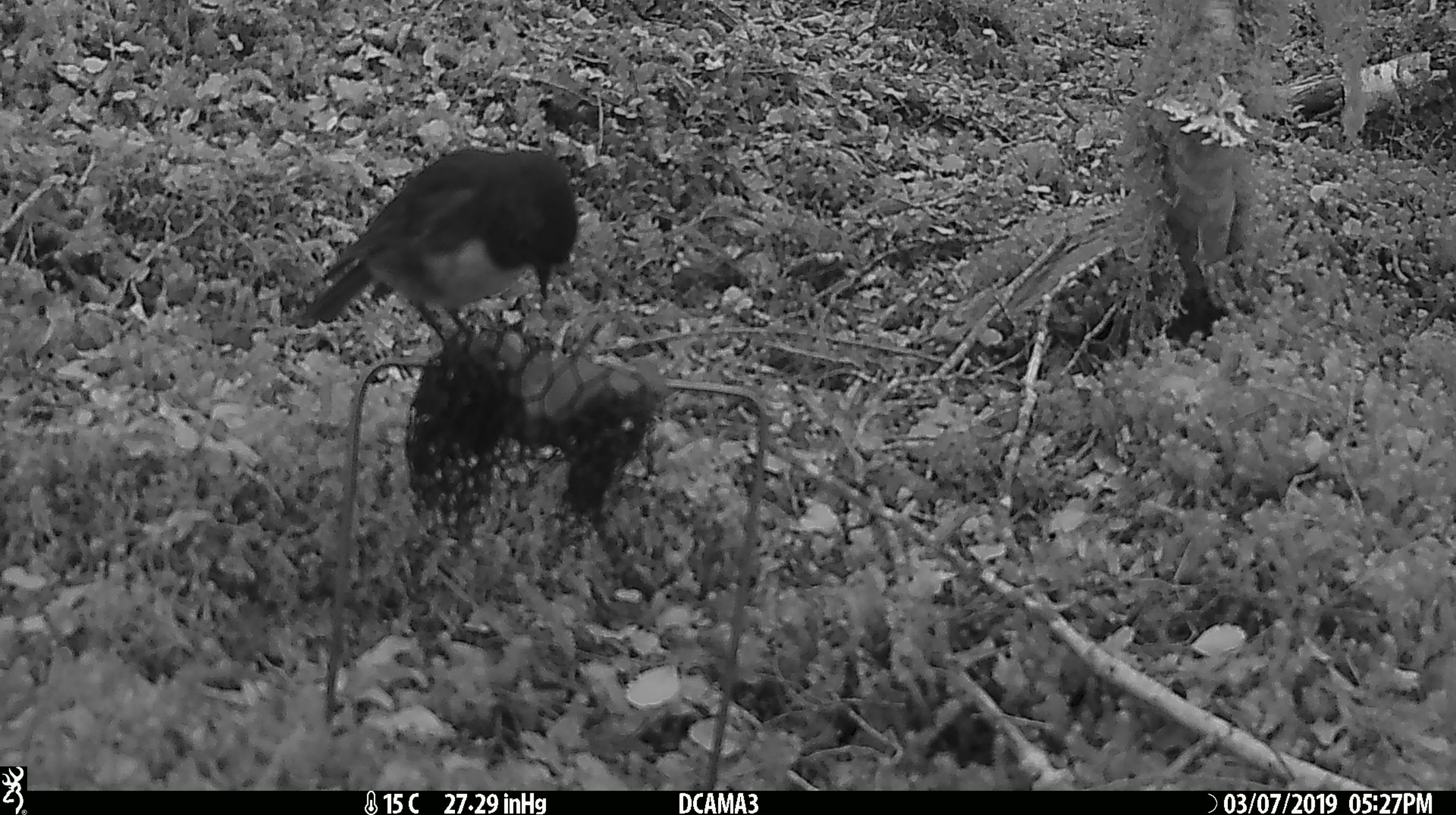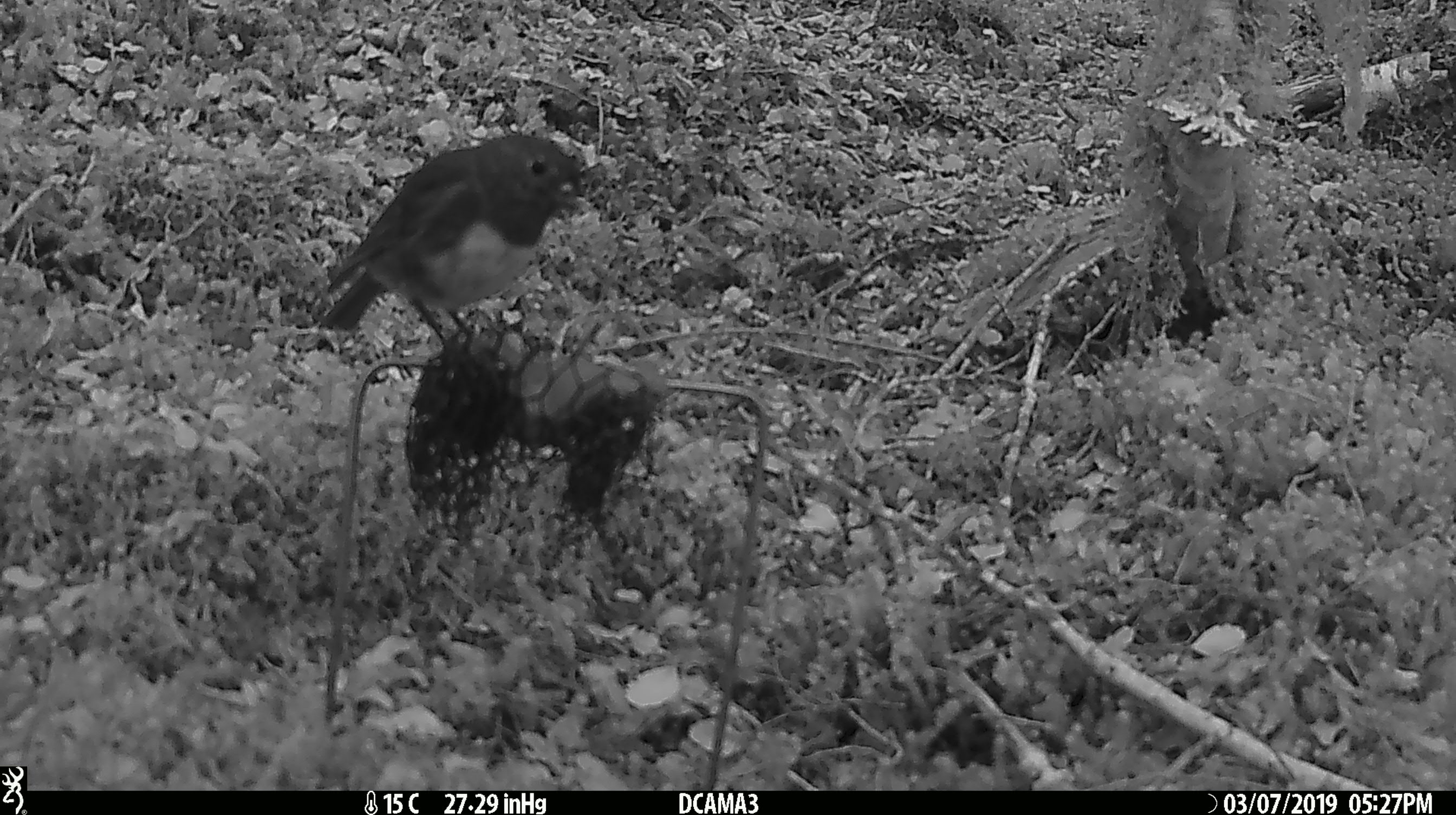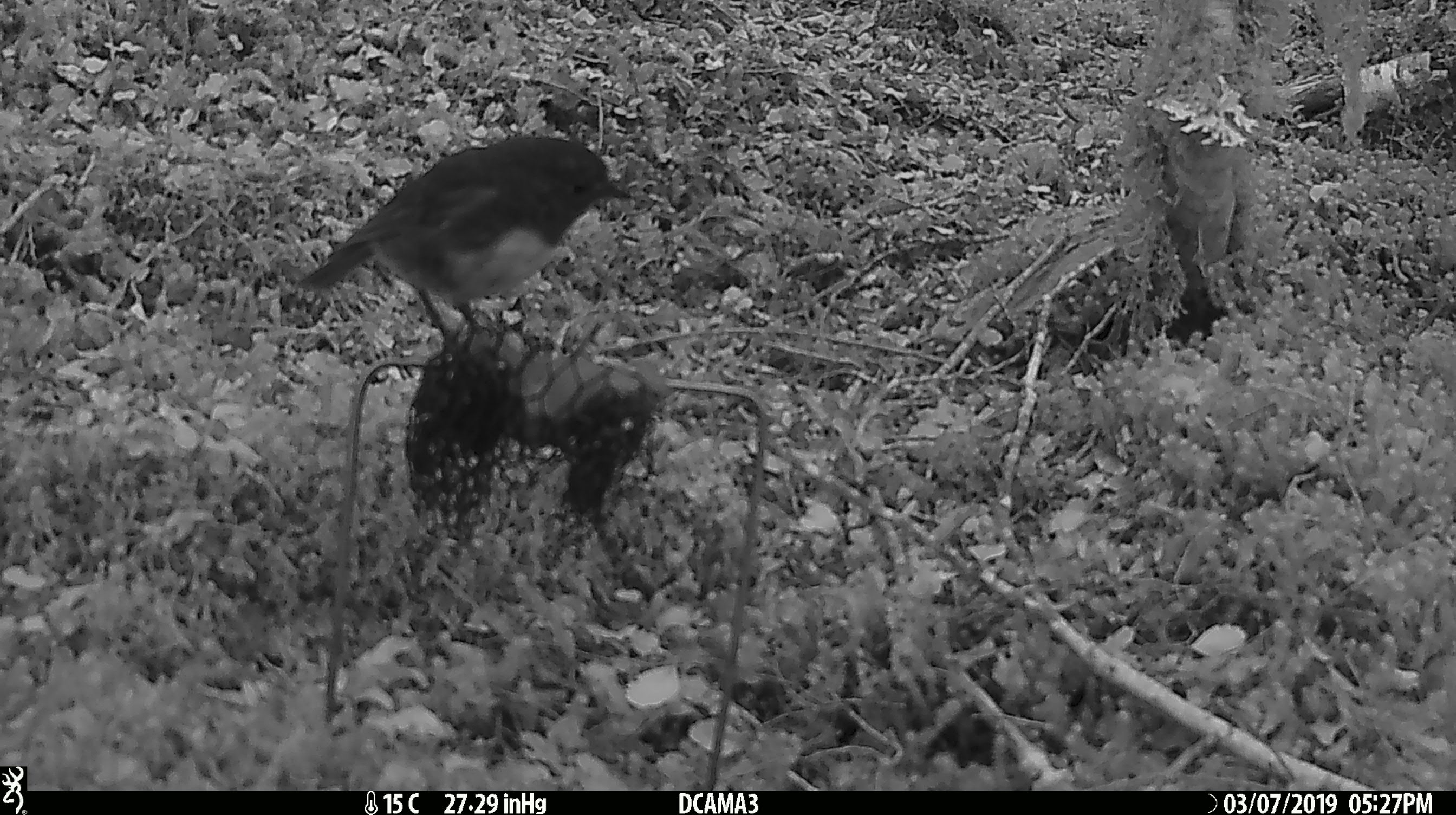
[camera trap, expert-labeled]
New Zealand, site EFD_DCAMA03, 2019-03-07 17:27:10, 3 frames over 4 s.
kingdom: Animalia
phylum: Chordata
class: Aves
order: Passeriformes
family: Petroicidae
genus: Petroica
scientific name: Petroica australis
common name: new zealand robin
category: robin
Robin (new zealand robin) (Petroica australis).